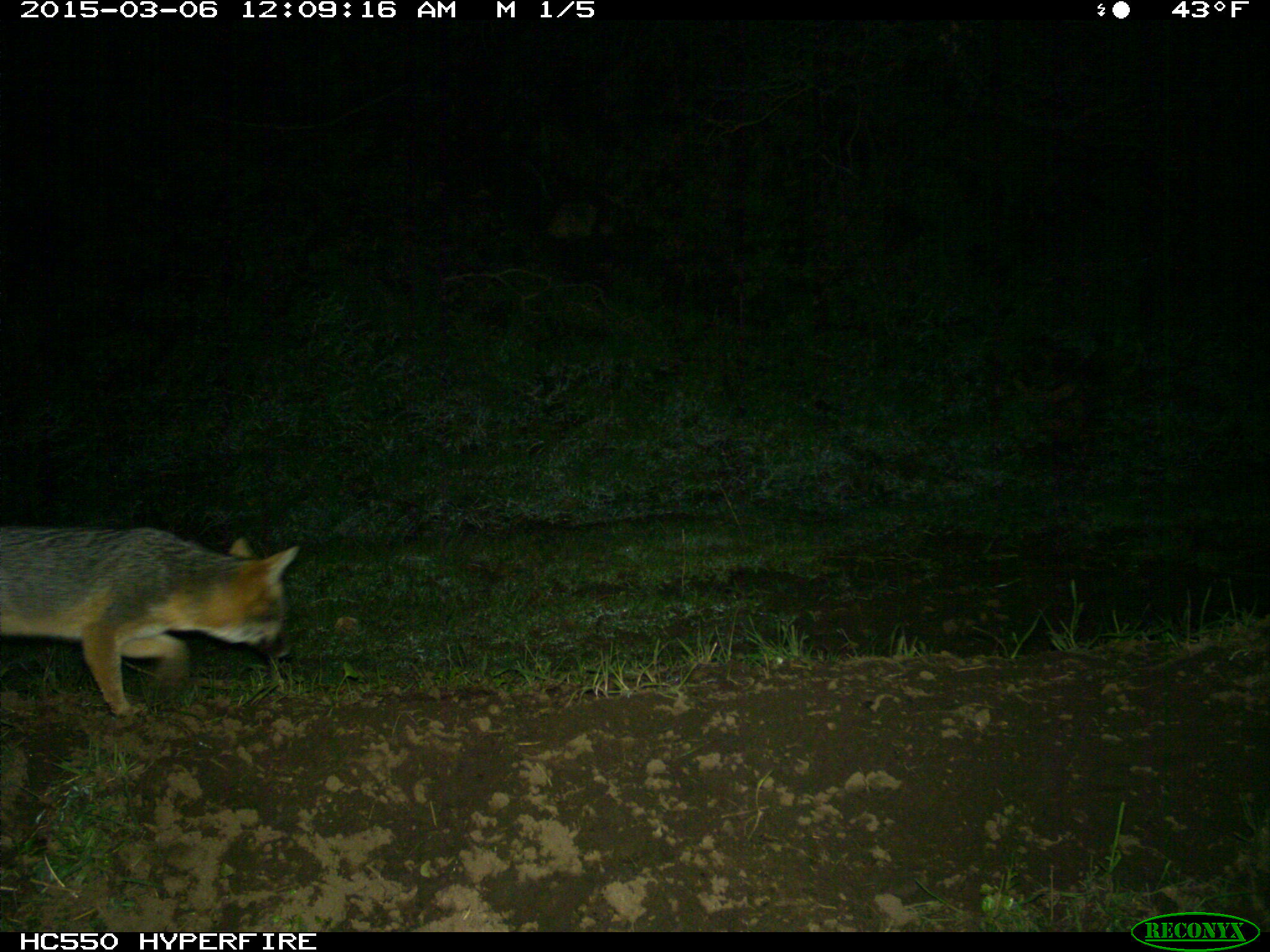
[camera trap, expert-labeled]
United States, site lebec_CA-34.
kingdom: Animalia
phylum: Chordata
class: Mammalia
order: Carnivora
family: Canidae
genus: Urocyon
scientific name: Urocyon cinereoargenteus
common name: gray fox